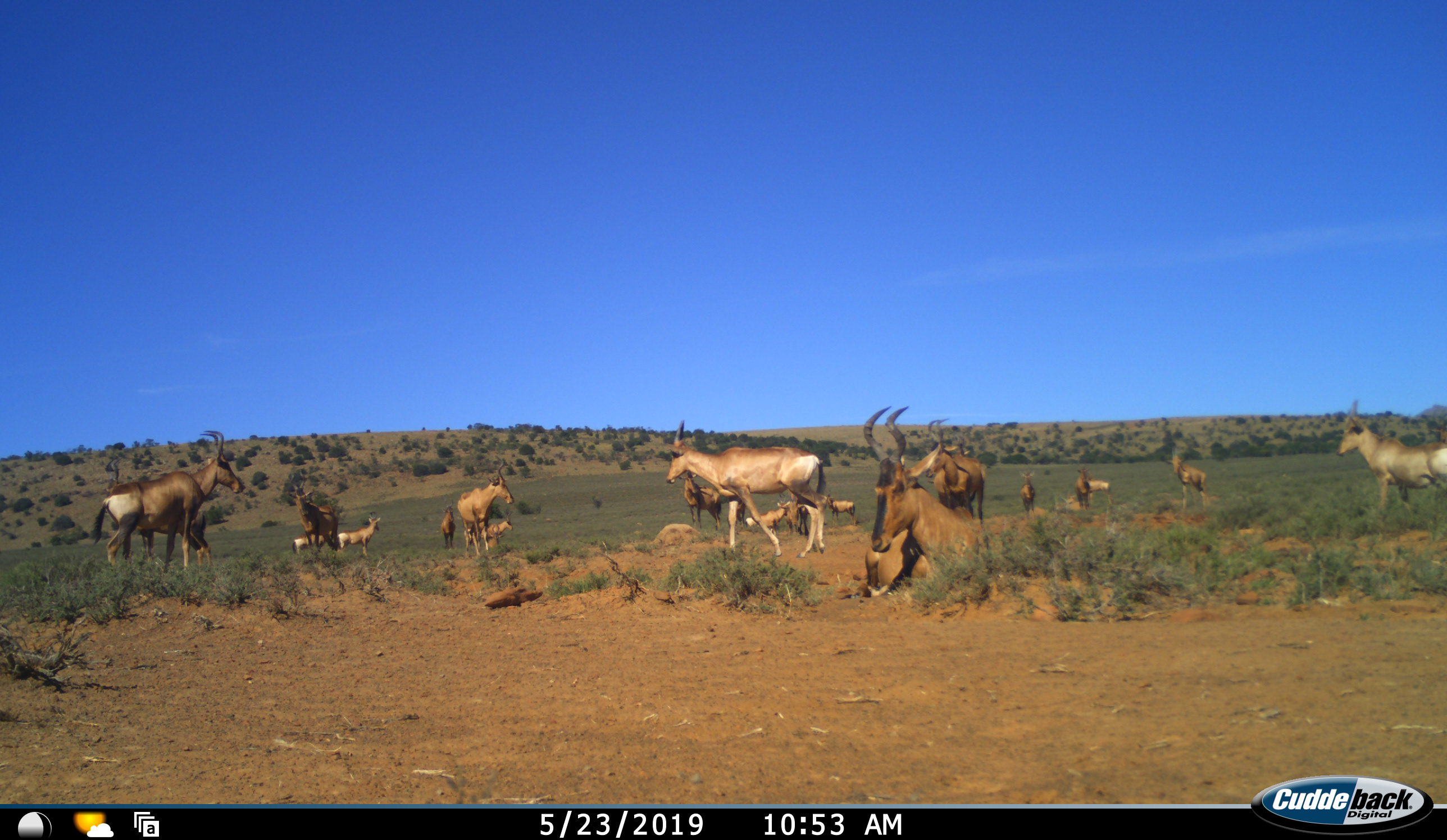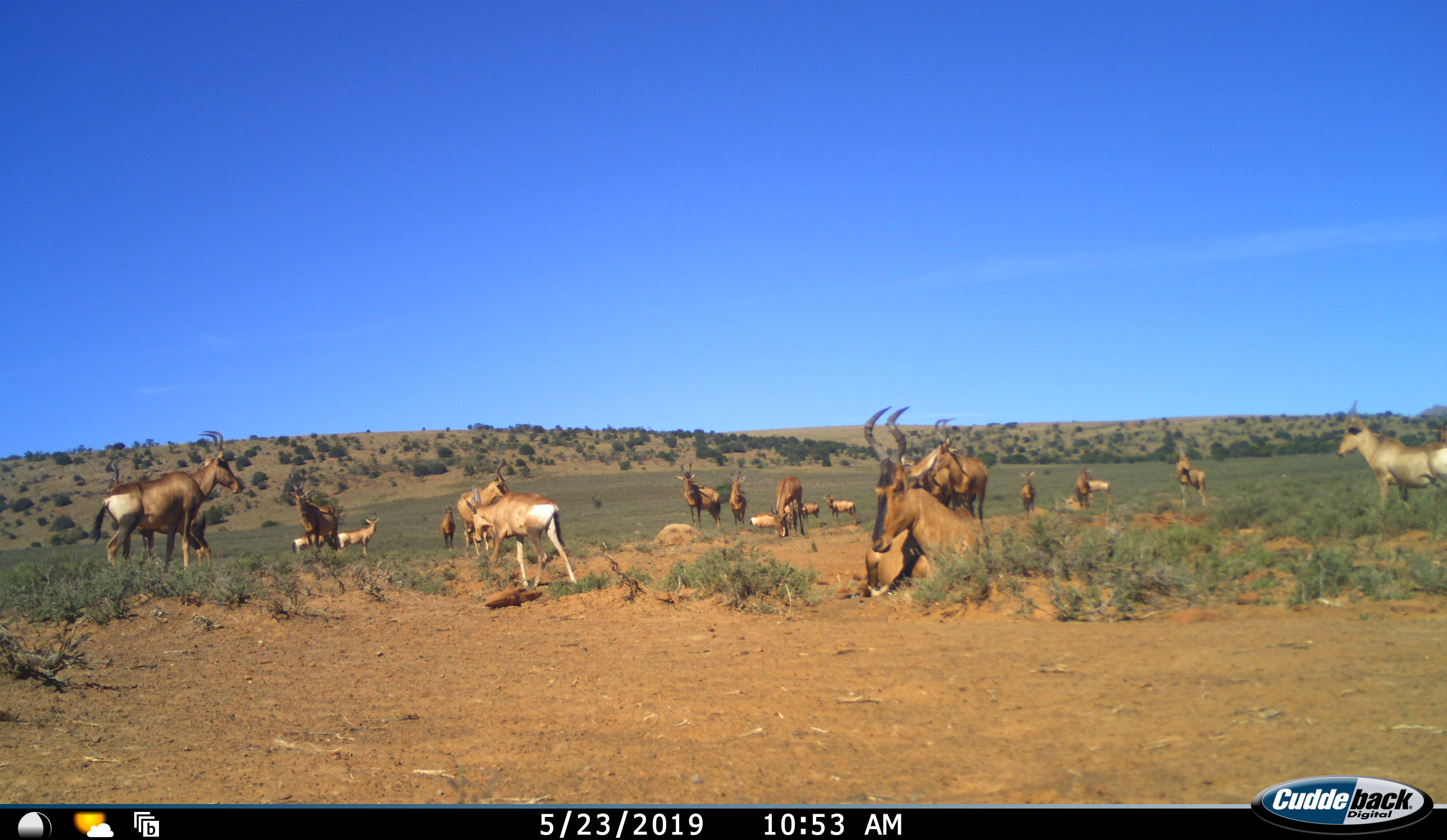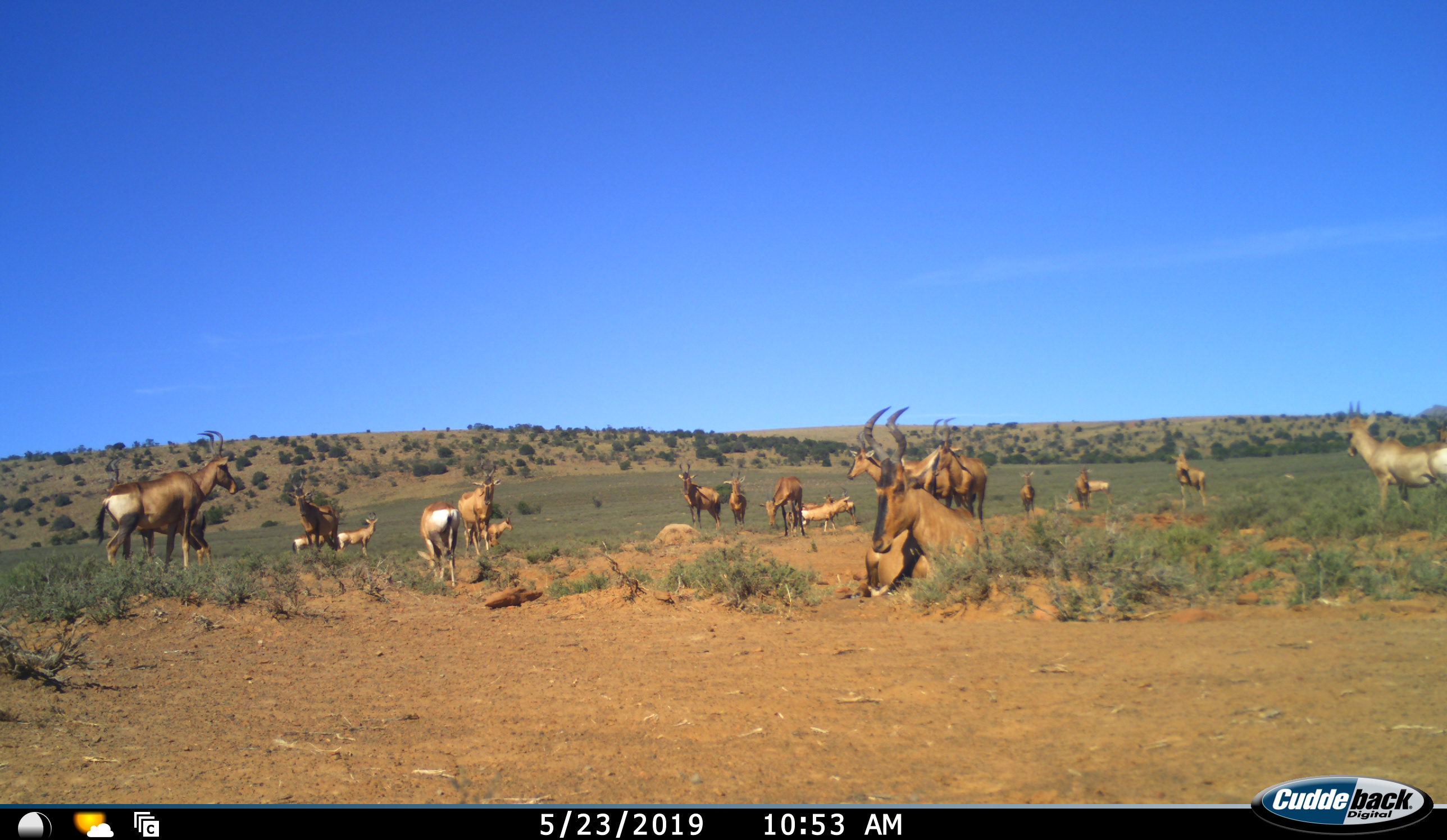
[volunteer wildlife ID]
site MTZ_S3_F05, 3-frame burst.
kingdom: Animalia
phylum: Chordata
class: Mammalia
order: Artiodactyla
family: Bovidae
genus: Alcelaphus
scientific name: Alcelaphus buselaphus caama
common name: red hartebeest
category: hartebeestred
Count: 11-50.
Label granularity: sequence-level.